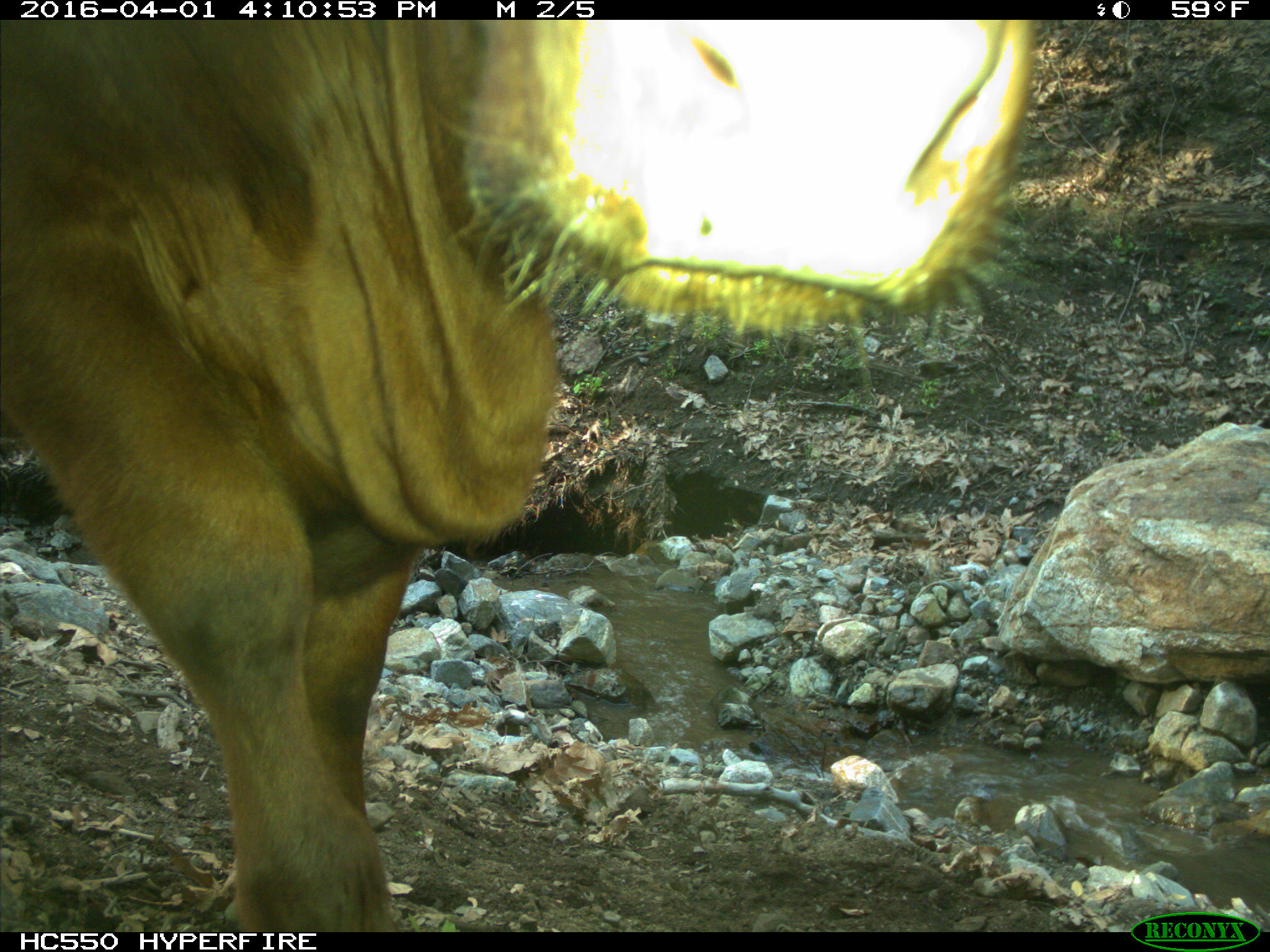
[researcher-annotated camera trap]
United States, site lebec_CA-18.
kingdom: Animalia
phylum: Chordata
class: Mammalia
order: Artiodactyla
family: Bovidae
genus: Bos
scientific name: Bos taurus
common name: domestic cow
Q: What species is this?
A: Bos taurus (domestic cow).